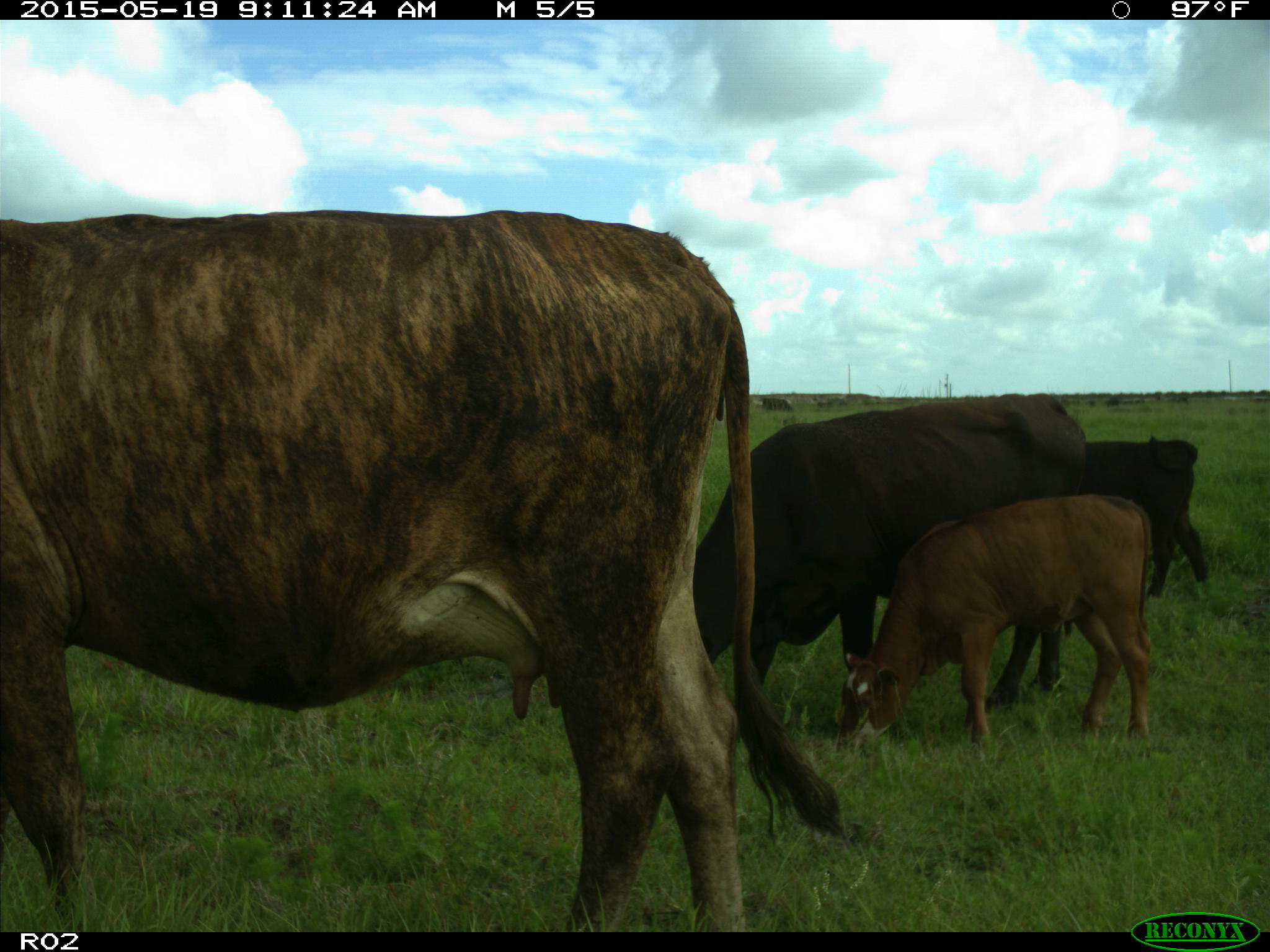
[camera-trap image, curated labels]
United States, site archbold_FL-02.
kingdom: Animalia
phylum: Chordata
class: Mammalia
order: Artiodactyla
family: Bovidae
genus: Bos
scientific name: Bos taurus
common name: domestic cow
Bos taurus (domestic cow).